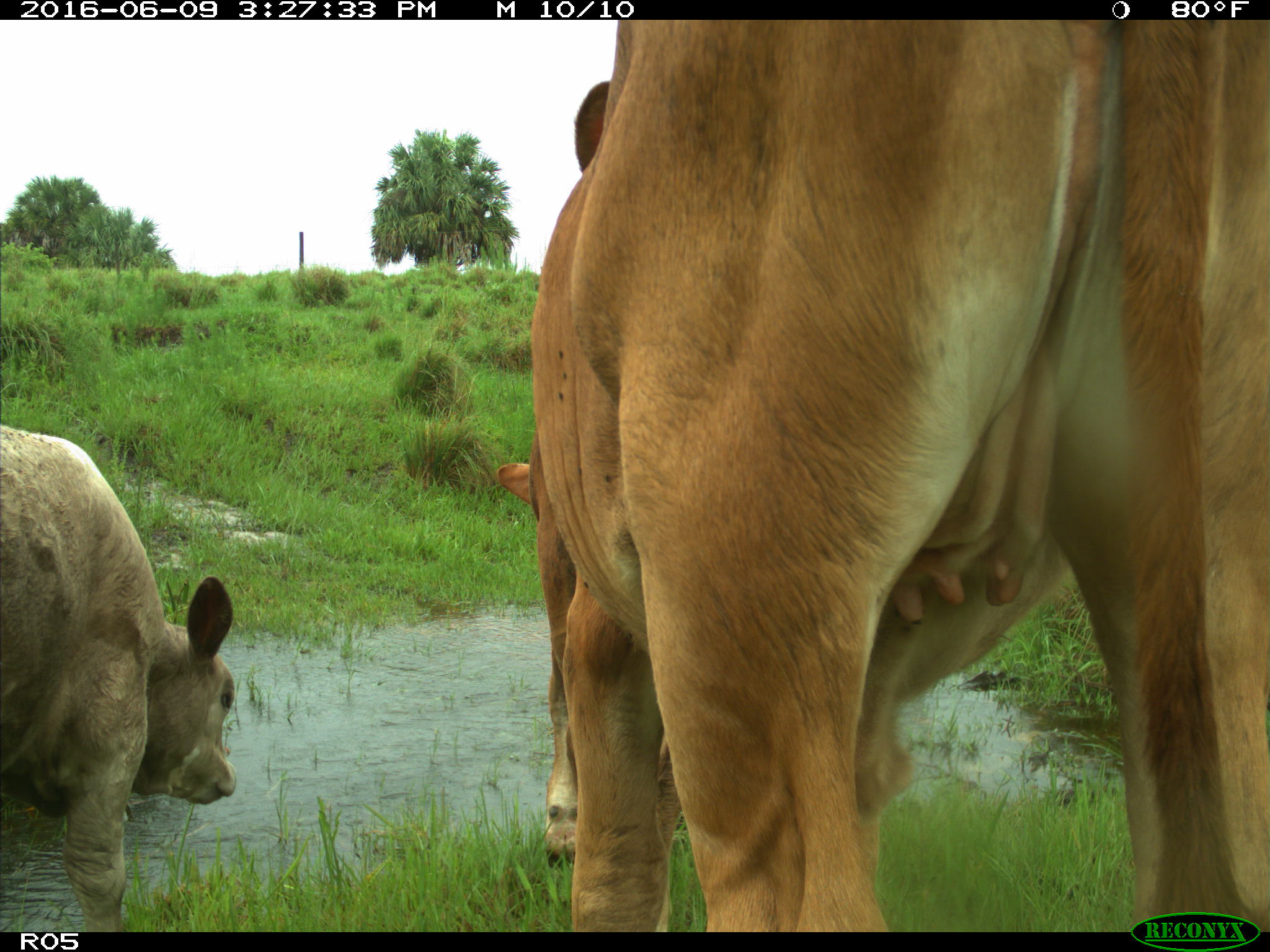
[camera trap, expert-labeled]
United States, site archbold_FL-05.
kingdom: Animalia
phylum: Chordata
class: Mammalia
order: Artiodactyla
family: Bovidae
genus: Bos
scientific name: Bos taurus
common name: domestic cow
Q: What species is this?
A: Bos taurus (domestic cow).